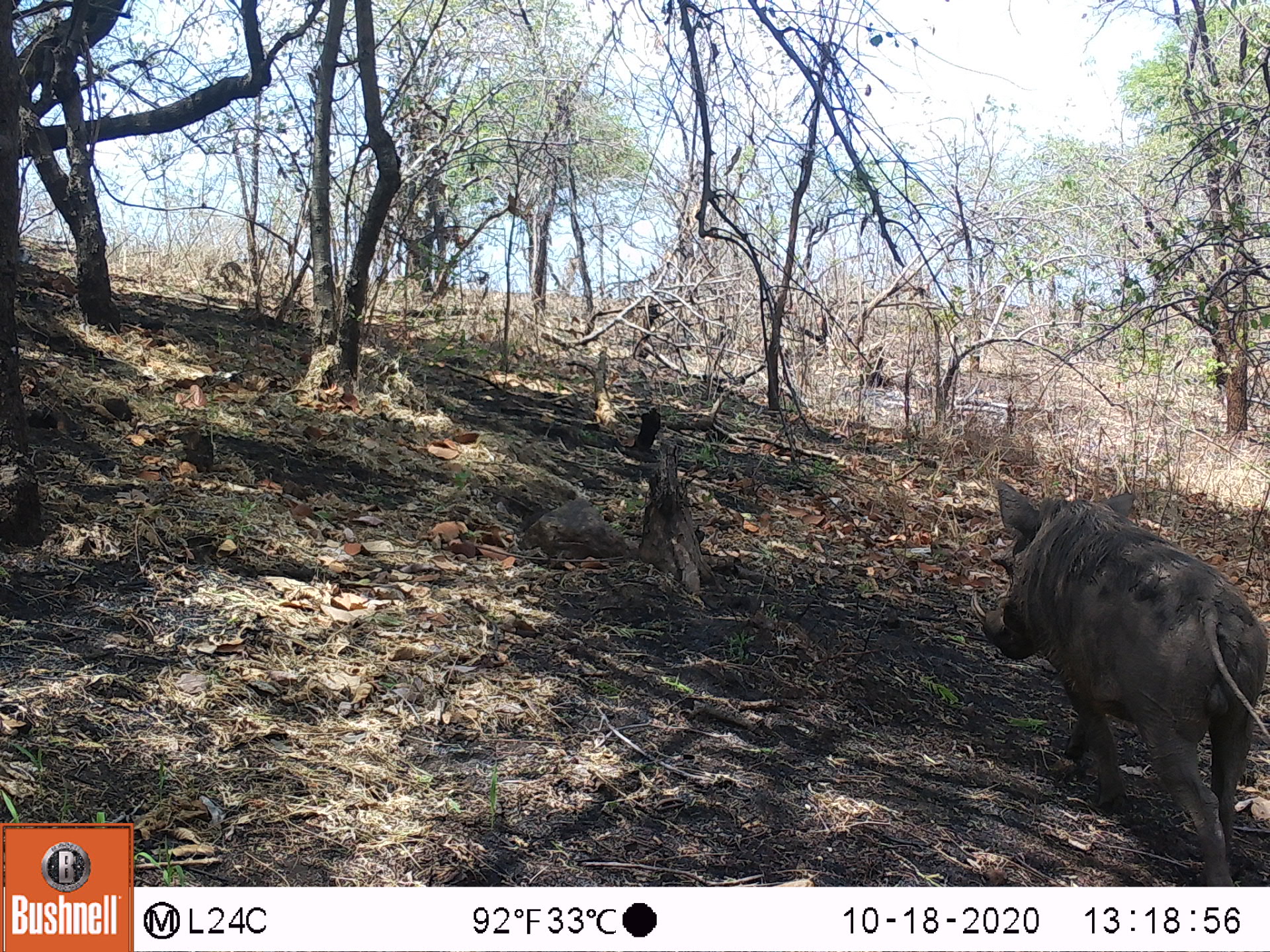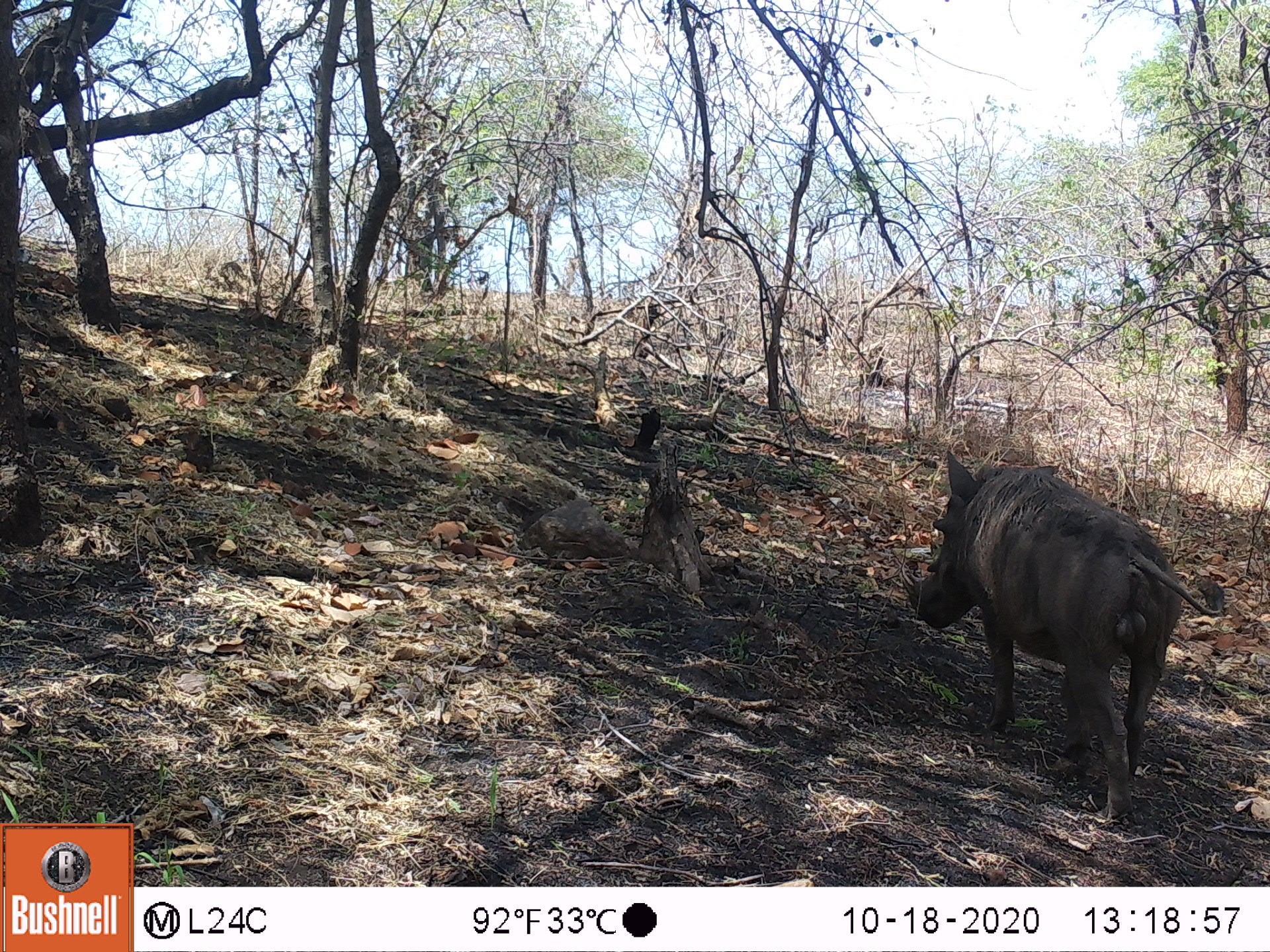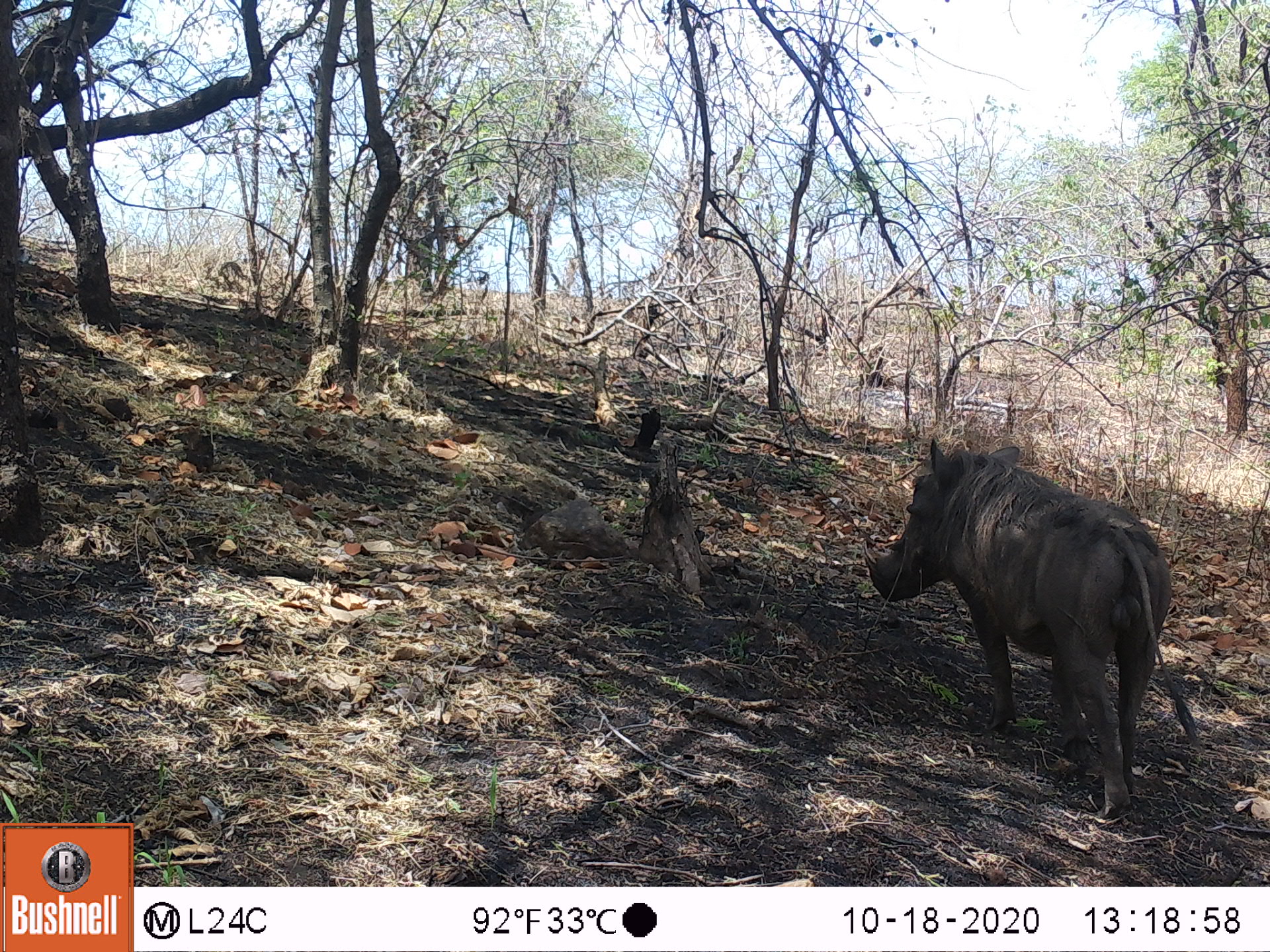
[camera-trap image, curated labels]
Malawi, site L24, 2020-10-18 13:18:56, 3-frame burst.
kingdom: Animalia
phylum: Chordata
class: Mammalia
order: Artiodactyla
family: Suidae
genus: Phacochoerus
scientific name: Phacochoerus africanus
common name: common warthog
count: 1